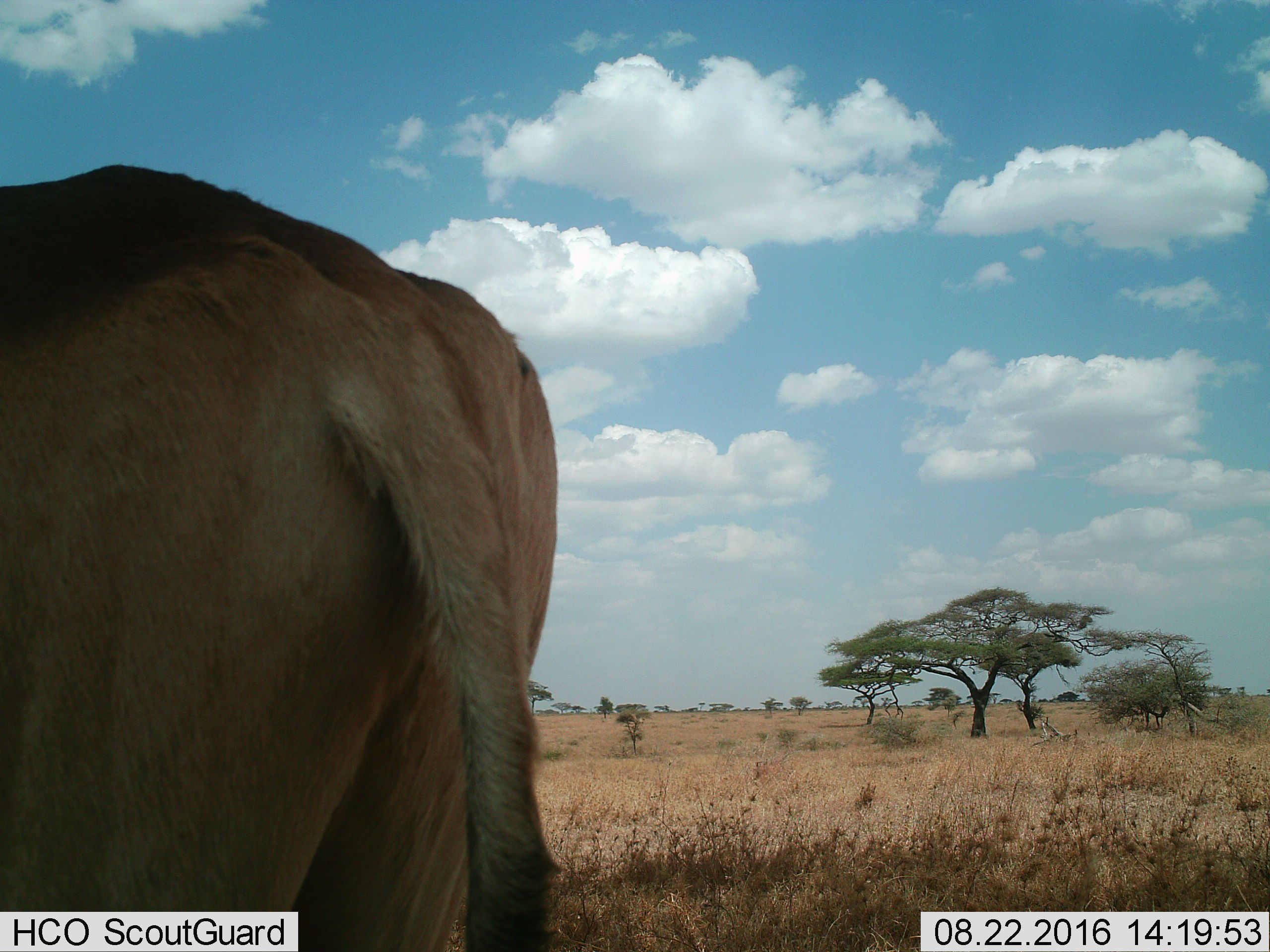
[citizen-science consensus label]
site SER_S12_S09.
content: unidentified animal